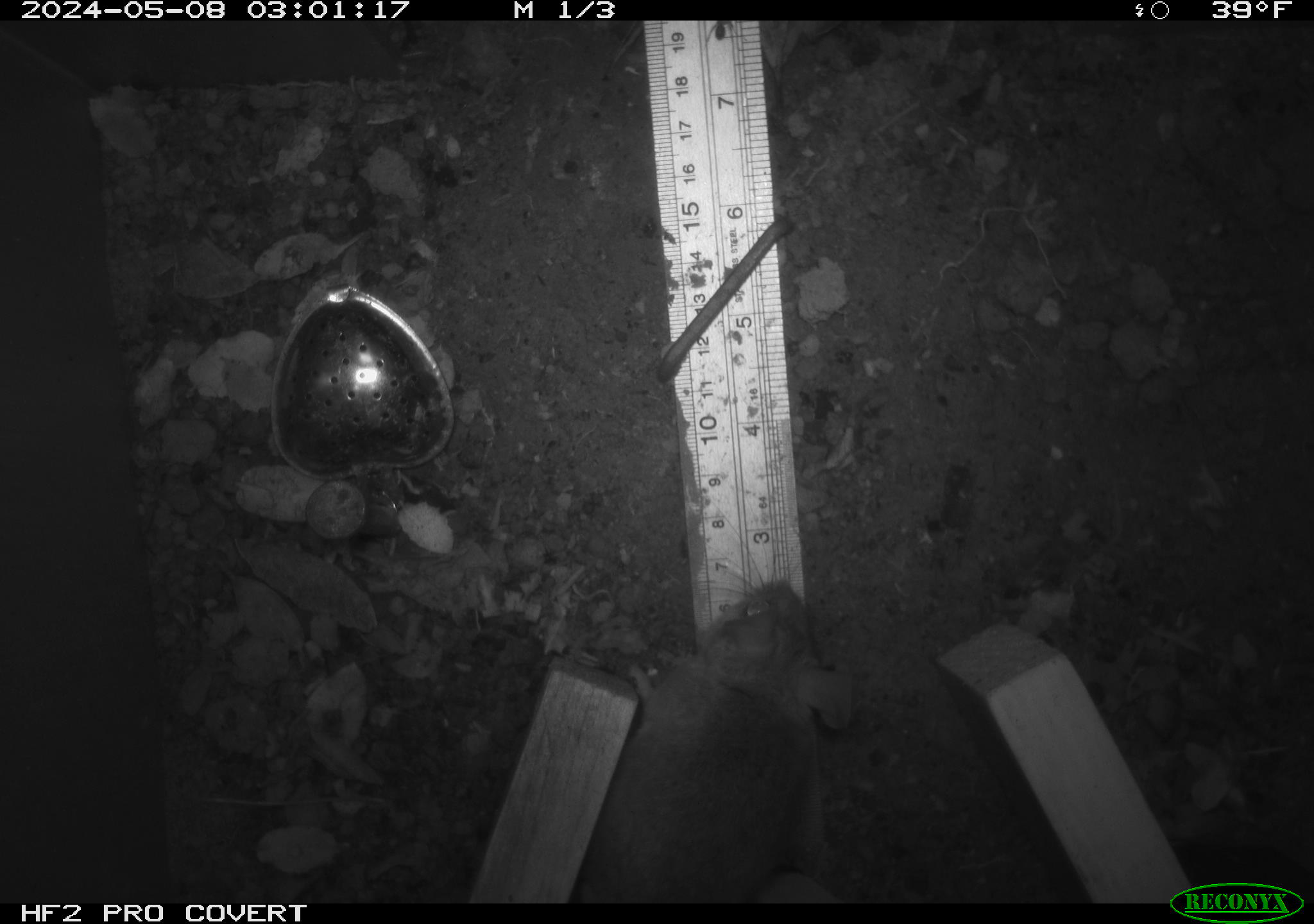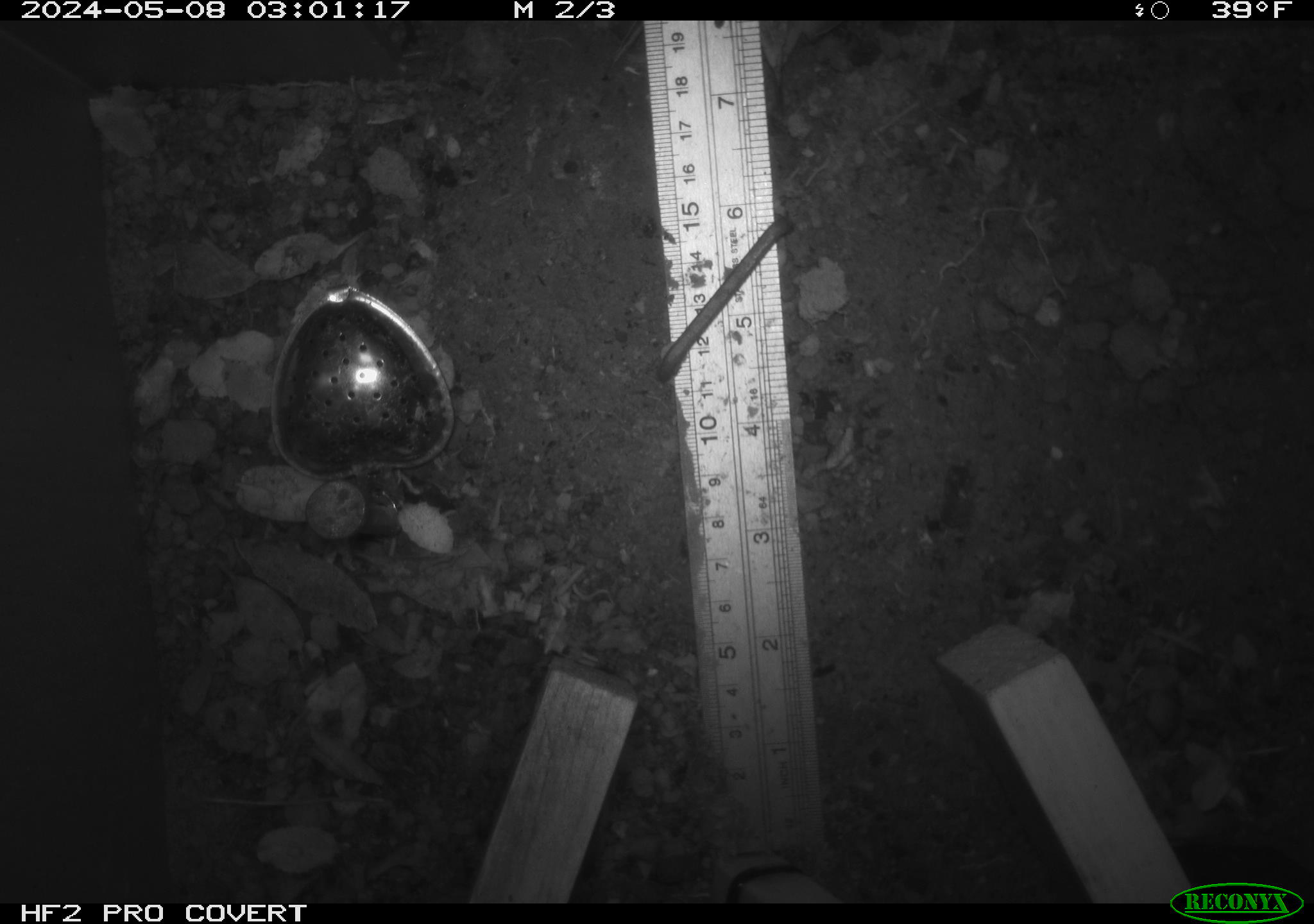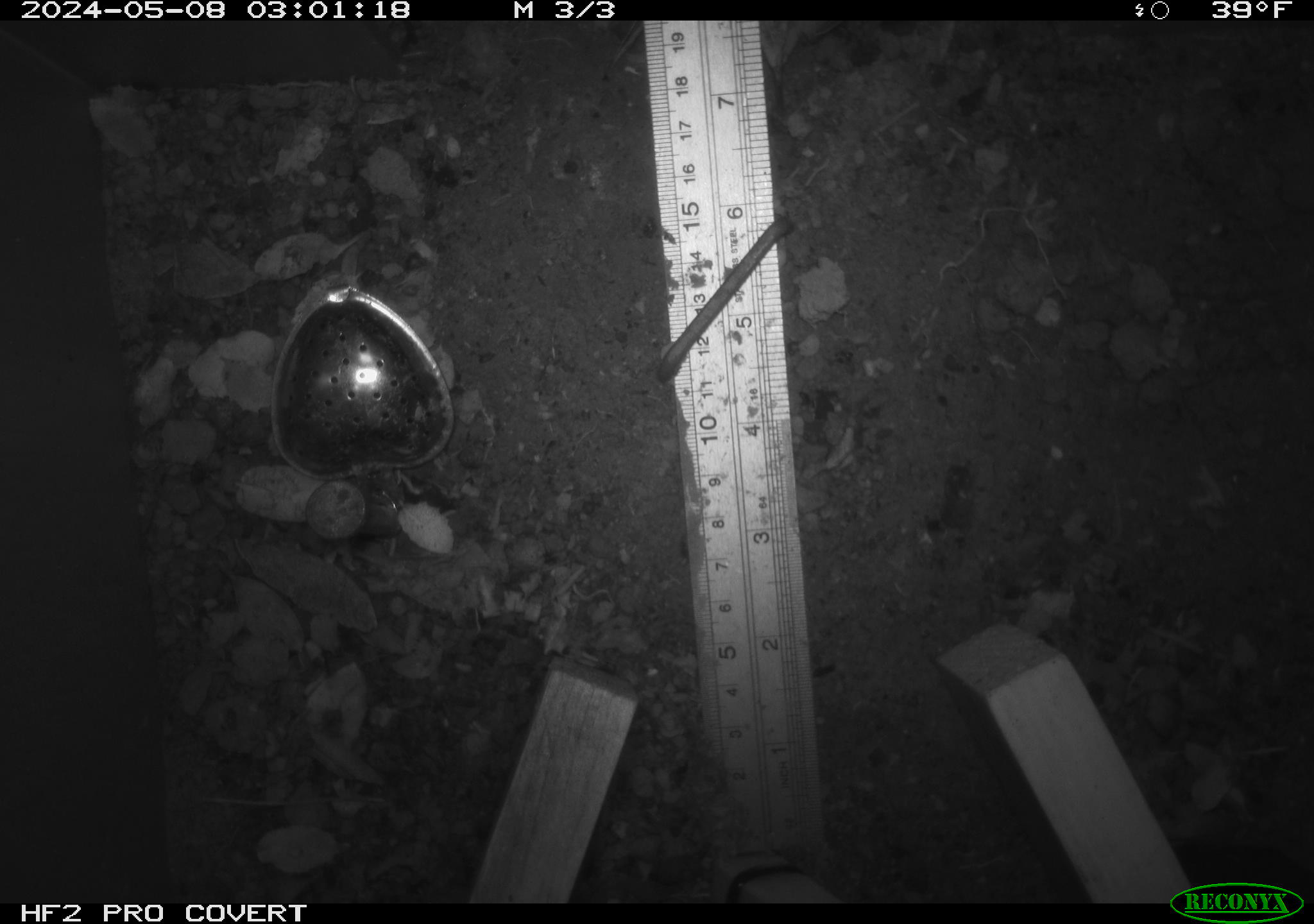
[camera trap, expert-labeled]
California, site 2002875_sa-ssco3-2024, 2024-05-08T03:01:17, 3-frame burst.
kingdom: Animalia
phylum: Chordata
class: Mammalia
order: Rodentia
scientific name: Rodentia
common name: rodent